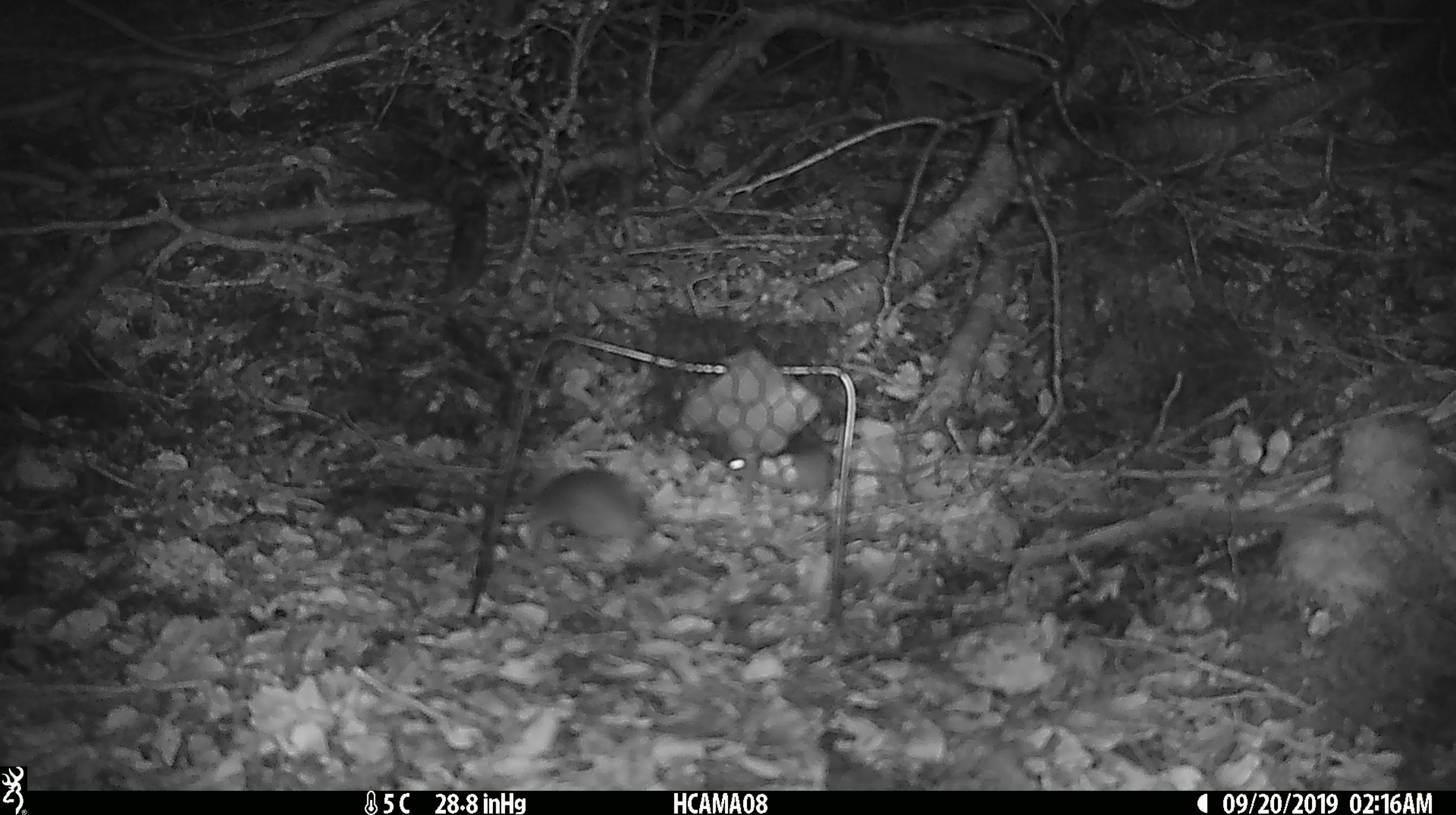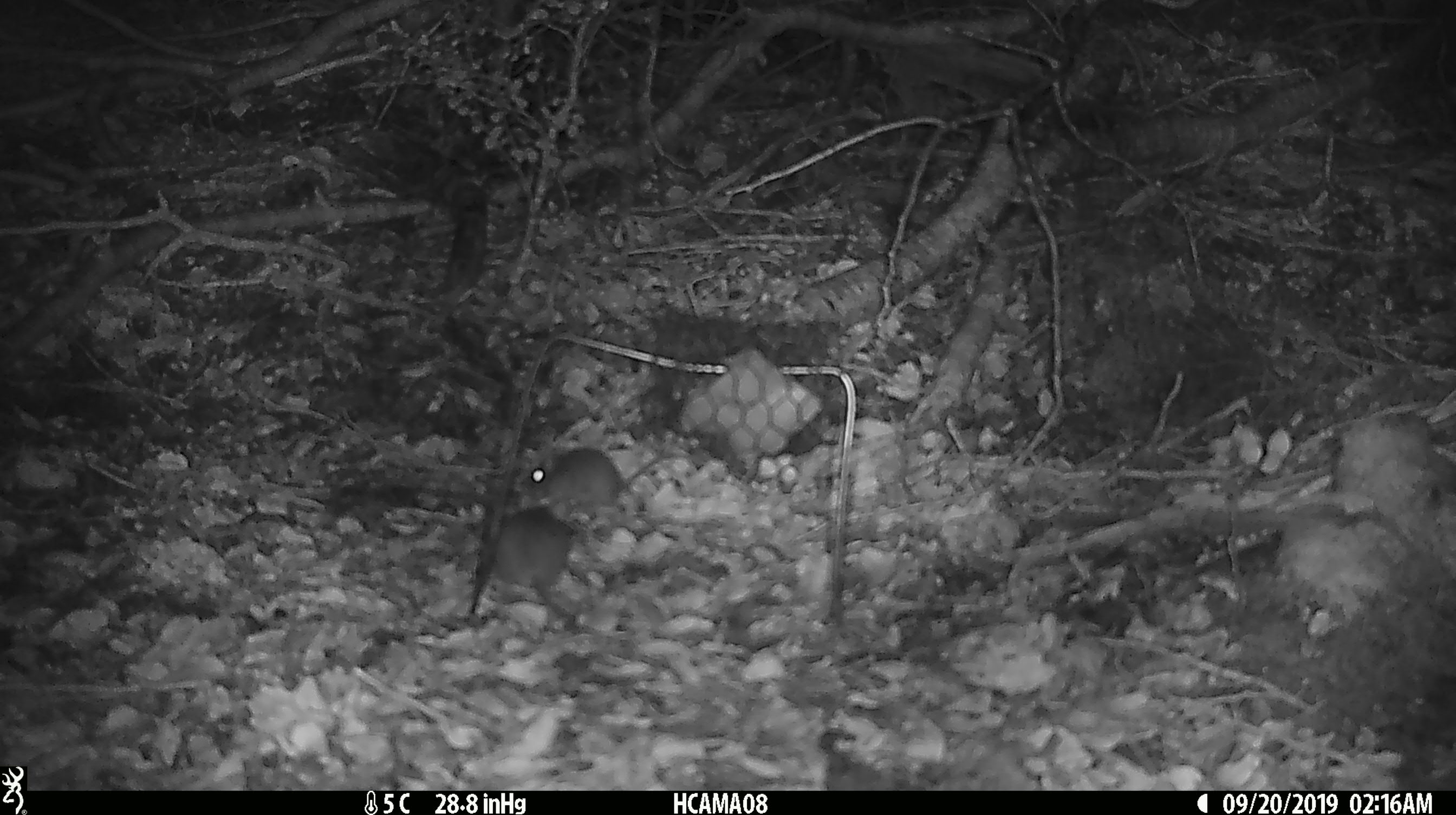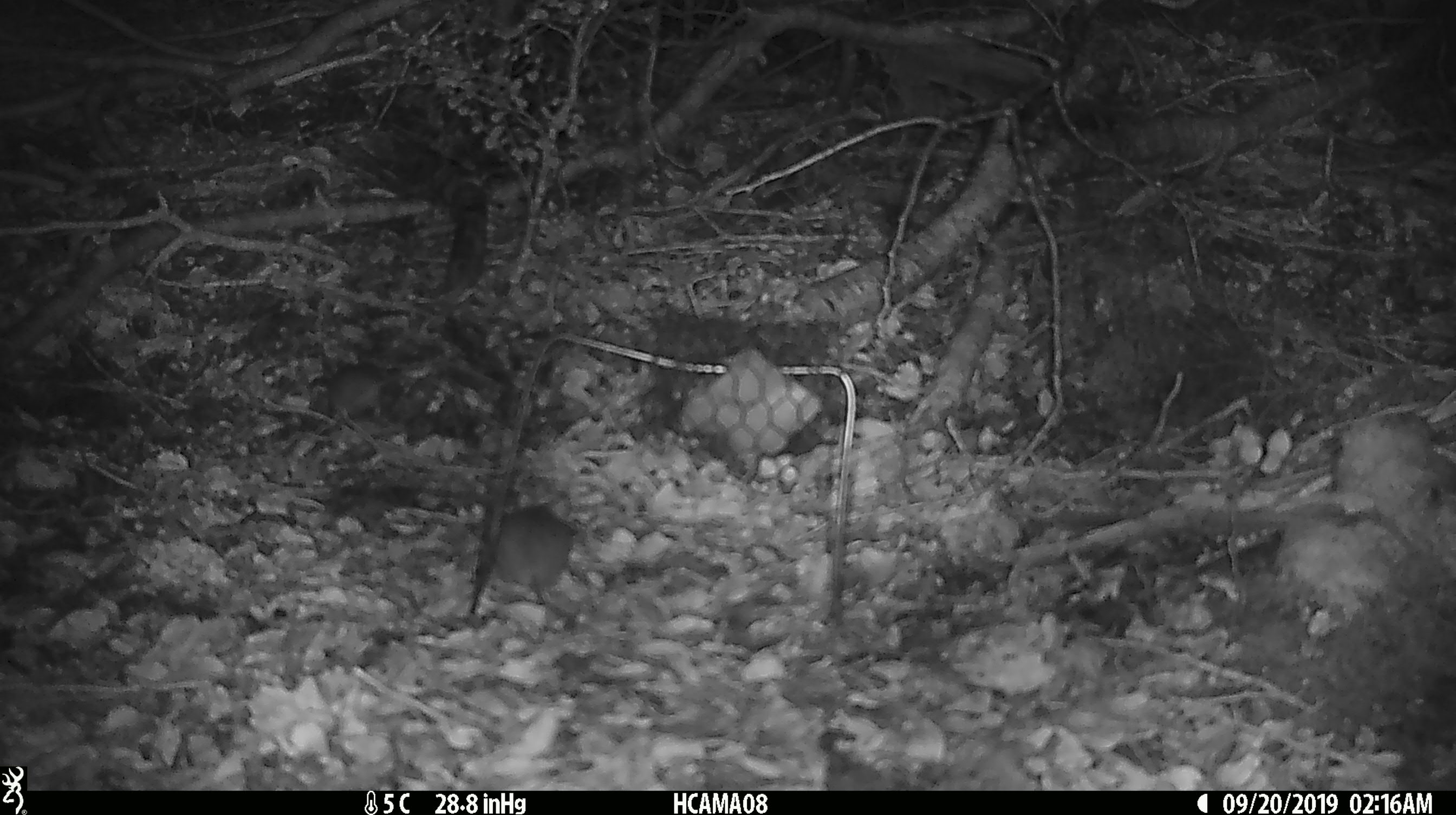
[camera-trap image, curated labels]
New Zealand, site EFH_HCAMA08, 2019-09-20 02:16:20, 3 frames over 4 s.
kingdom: Animalia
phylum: Chordata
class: Mammalia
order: Rodentia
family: Muridae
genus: Mus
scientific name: Mus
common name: mouse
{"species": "mouse (Mus)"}